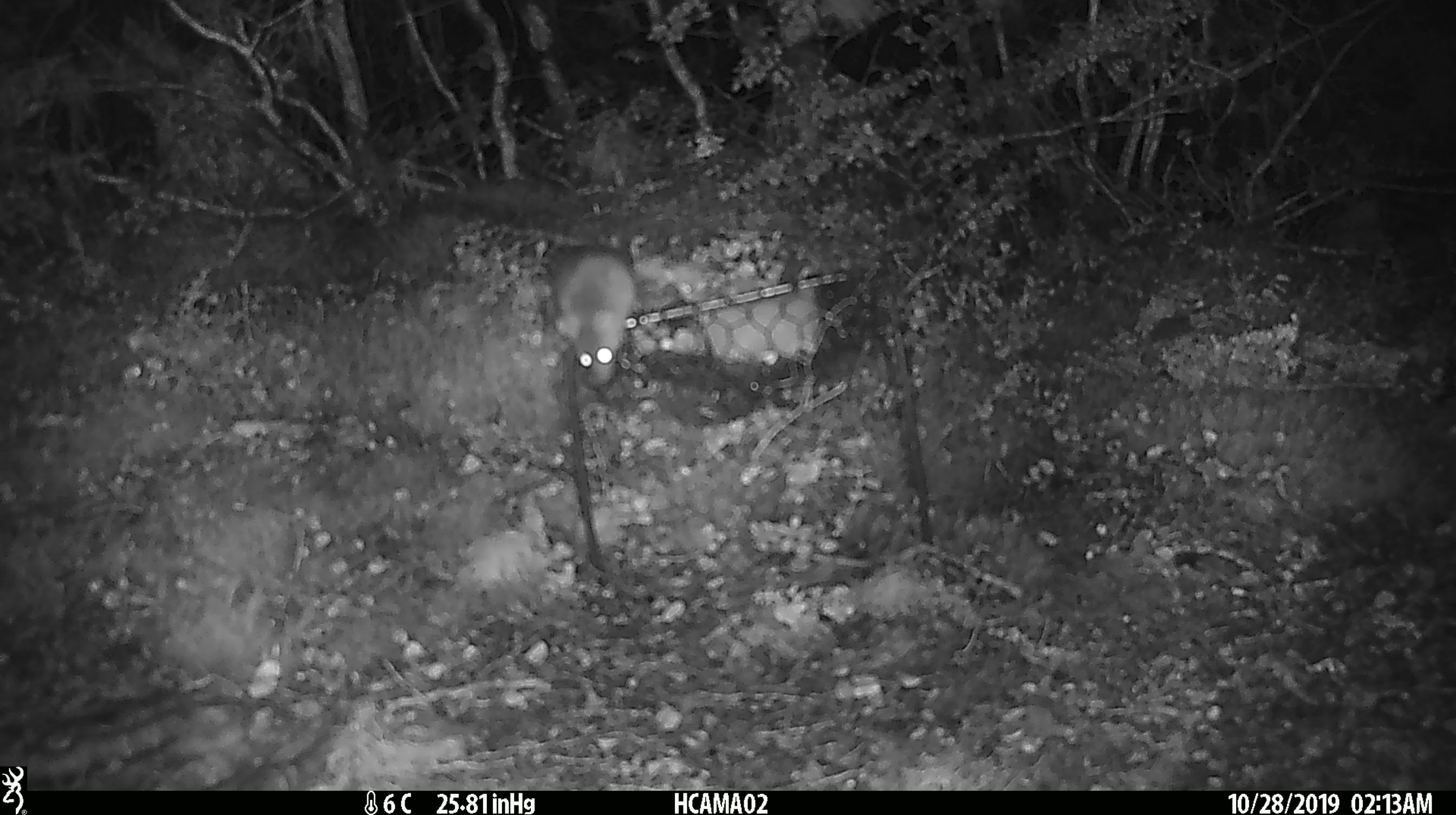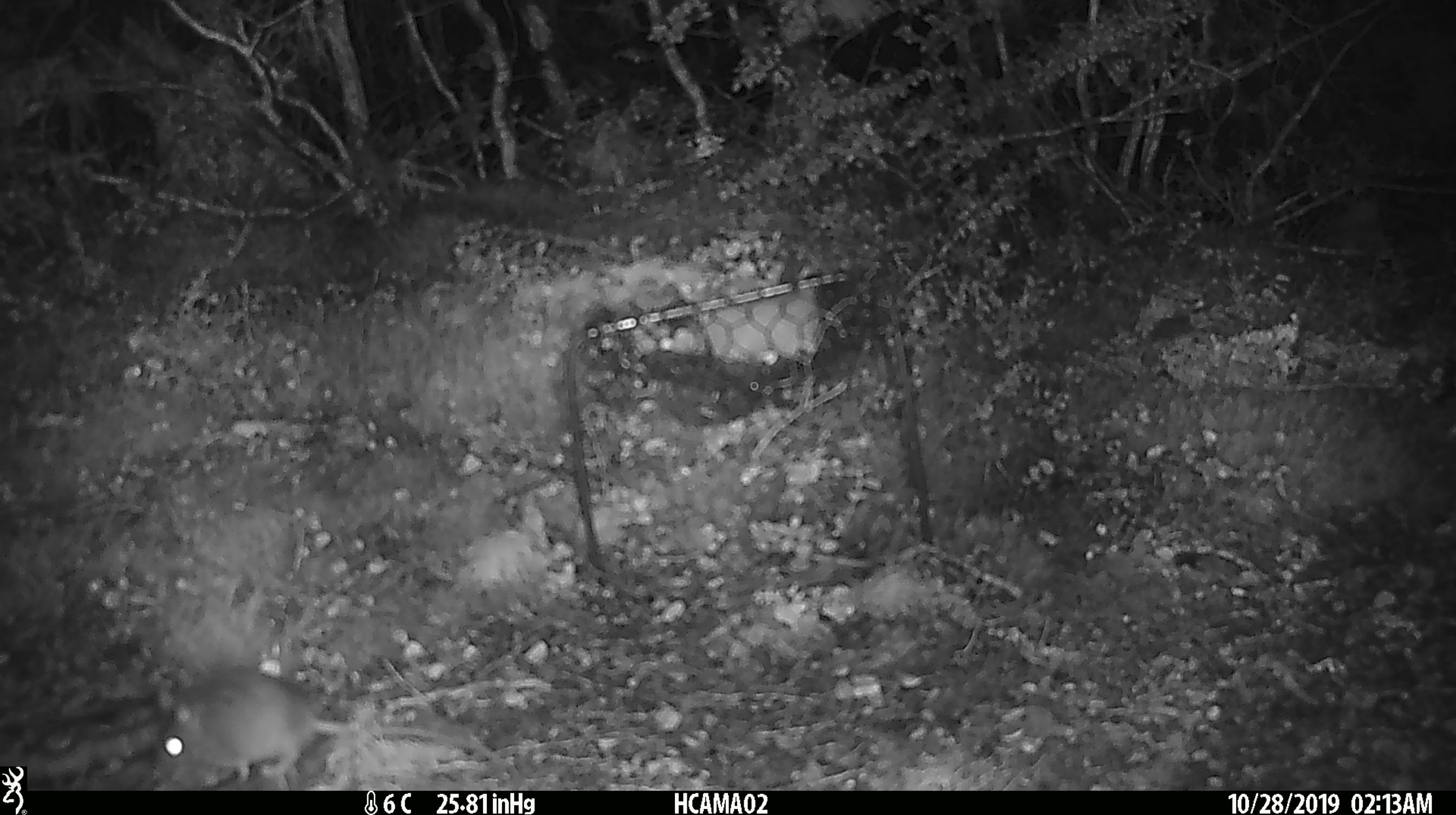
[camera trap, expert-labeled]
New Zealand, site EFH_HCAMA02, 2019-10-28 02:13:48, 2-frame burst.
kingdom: Animalia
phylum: Chordata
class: Mammalia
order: Rodentia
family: Muridae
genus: Mus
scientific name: Mus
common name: mouse